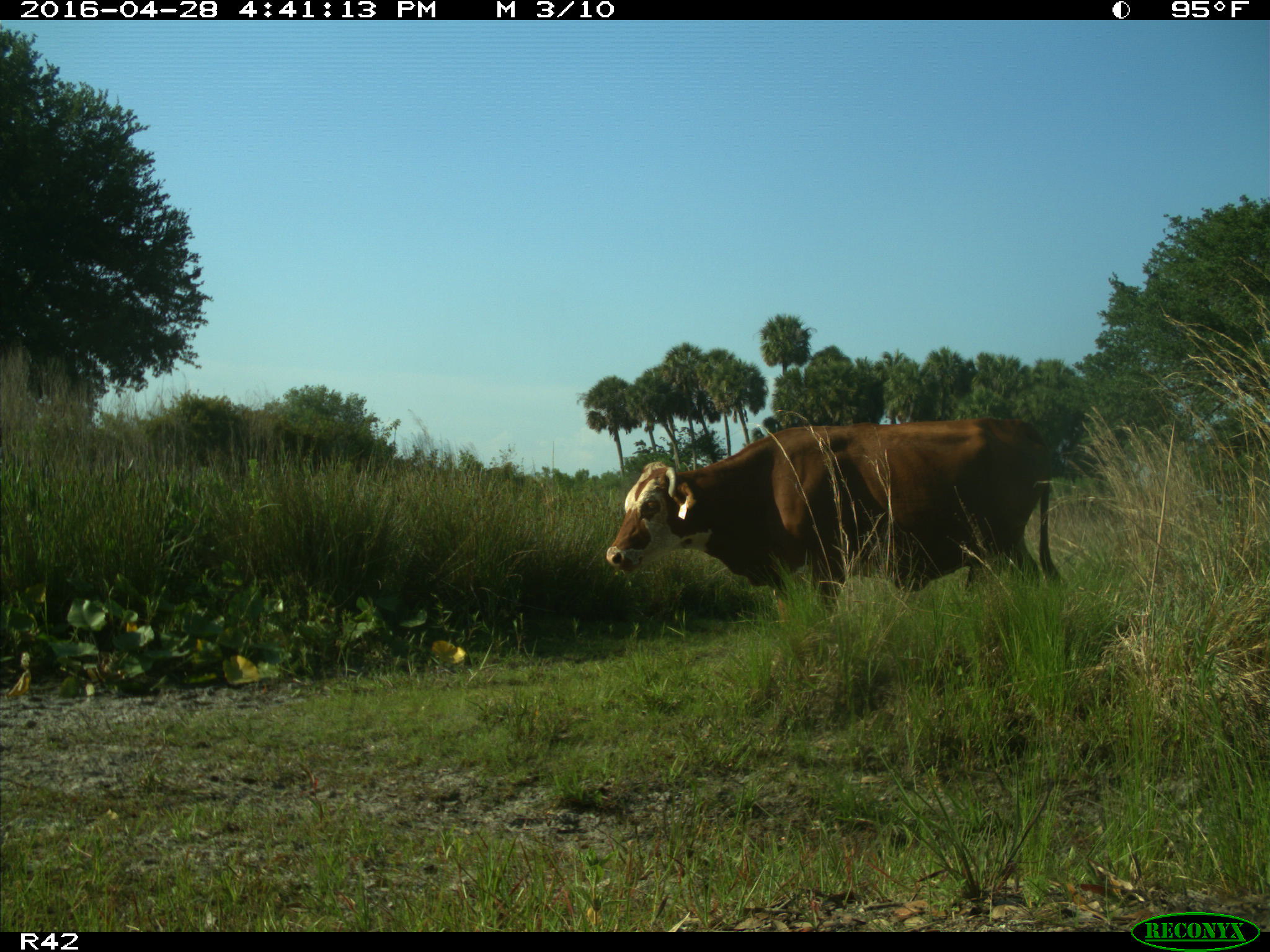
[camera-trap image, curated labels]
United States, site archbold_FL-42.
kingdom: Animalia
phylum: Chordata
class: Mammalia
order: Artiodactyla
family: Bovidae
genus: Bos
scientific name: Bos taurus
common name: domestic cow